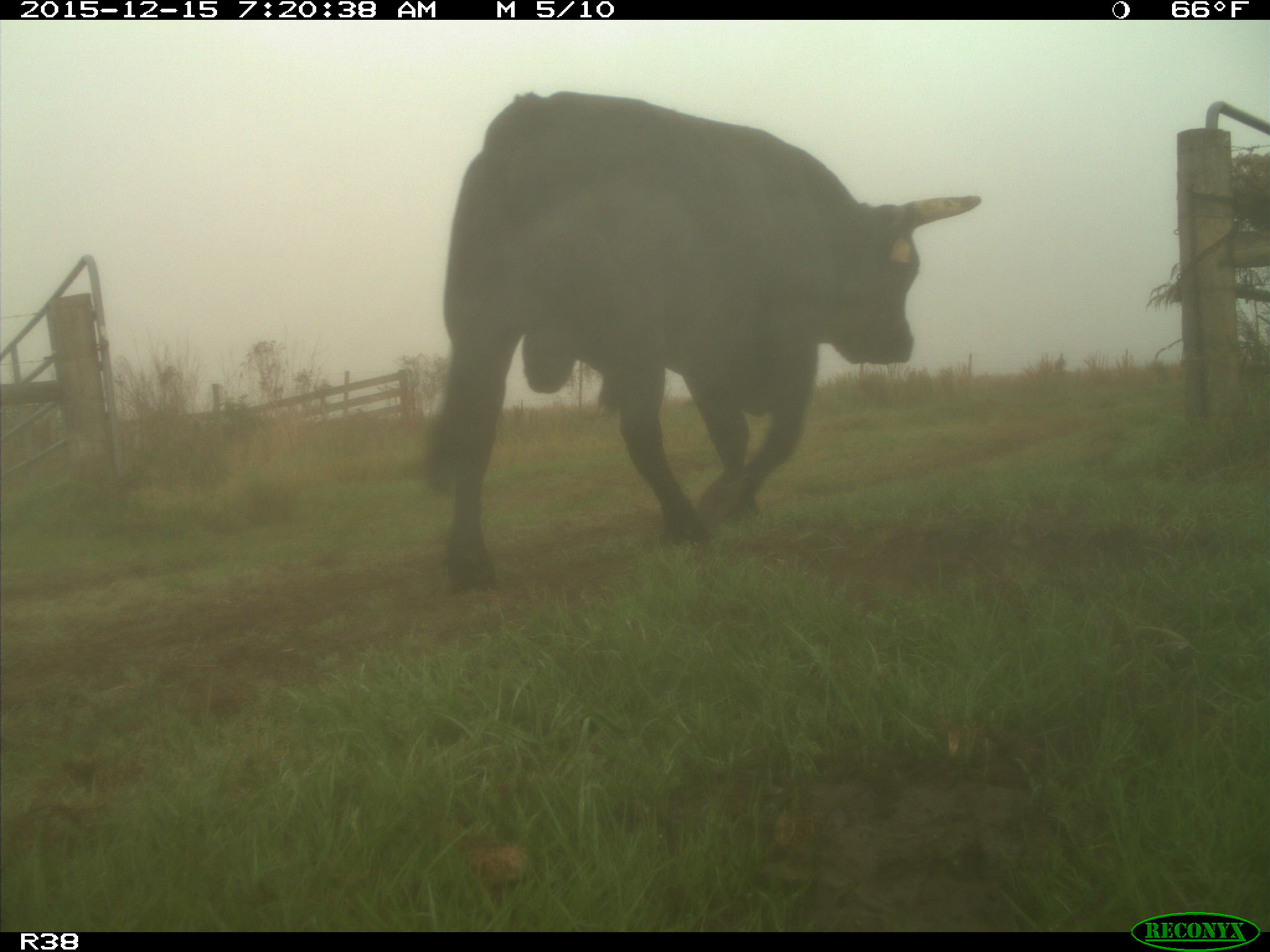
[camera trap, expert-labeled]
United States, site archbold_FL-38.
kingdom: Animalia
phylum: Chordata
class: Mammalia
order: Artiodactyla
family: Bovidae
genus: Bos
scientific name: Bos taurus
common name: domestic cow